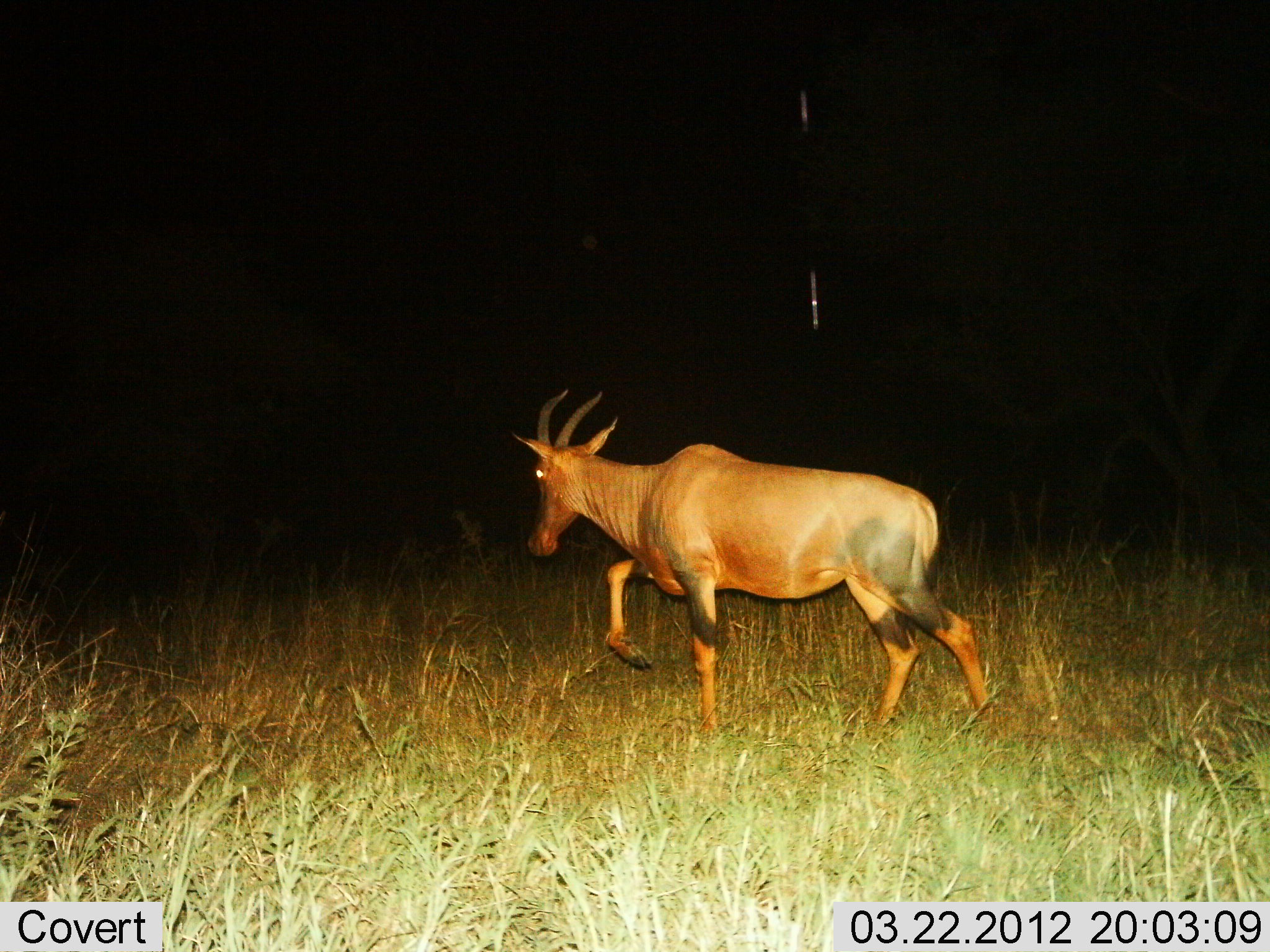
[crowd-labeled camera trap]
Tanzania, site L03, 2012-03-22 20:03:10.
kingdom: Animalia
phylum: Chordata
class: Mammalia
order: Artiodactyla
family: Bovidae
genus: Damaliscus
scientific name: Damaliscus lunatus jimela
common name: topi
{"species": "topi (Damaliscus lunatus jimela)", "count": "1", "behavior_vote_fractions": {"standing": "0%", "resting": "0%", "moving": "100%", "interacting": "0%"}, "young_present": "0%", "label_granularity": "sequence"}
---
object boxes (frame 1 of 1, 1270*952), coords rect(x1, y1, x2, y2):
animal: rect(512, 386, 1001, 750)